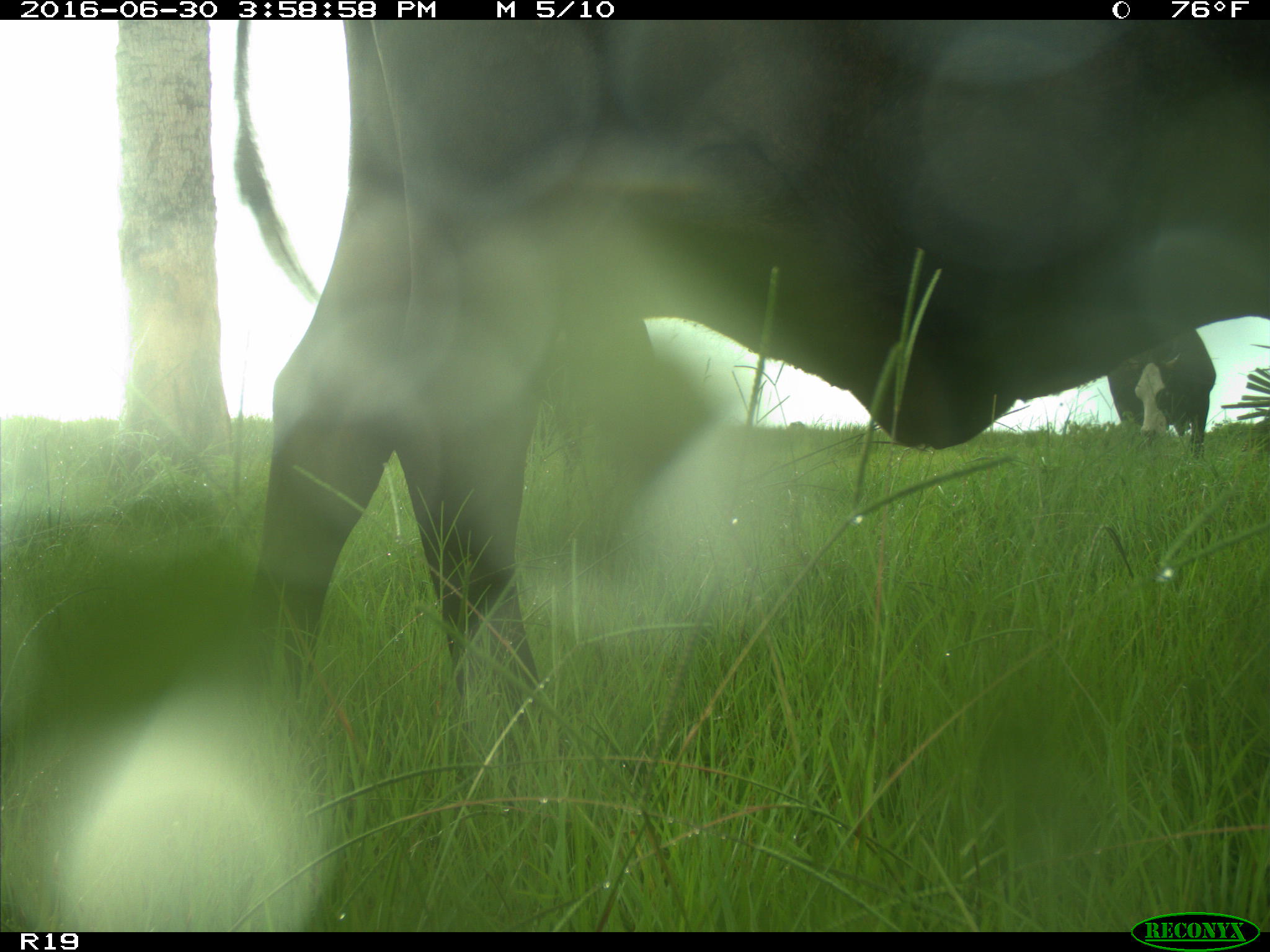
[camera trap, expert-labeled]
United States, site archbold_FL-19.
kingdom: Animalia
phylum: Chordata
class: Mammalia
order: Artiodactyla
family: Bovidae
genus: Bos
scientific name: Bos taurus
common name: domestic cow